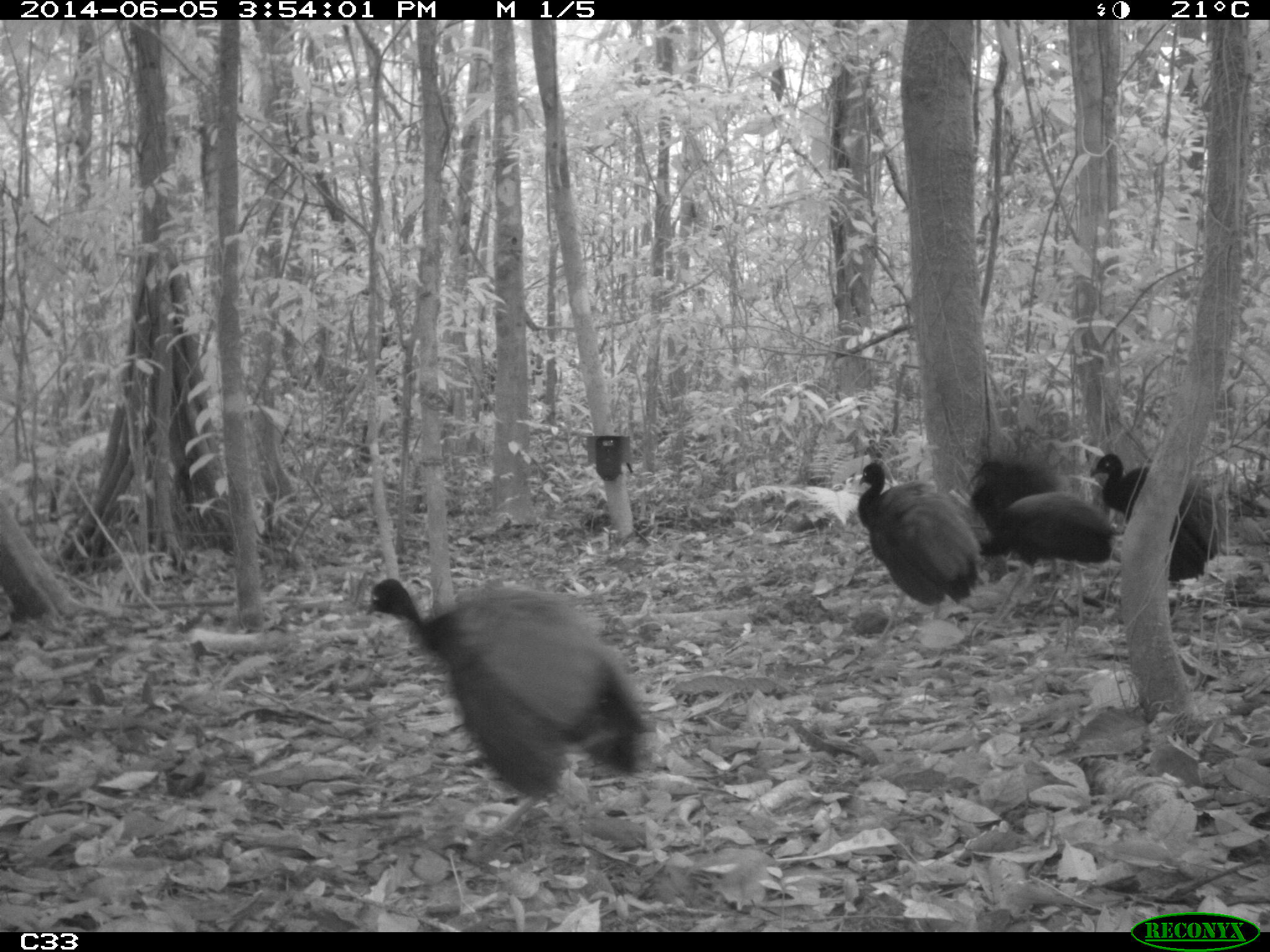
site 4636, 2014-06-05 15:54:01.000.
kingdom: Animalia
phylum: Chordata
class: Aves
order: Gruiformes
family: Psophiidae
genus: Psophia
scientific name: Psophia crepitans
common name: gray-winged trumpeter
Psophia crepitans (gray-winged trumpeter), count 6, age adult.